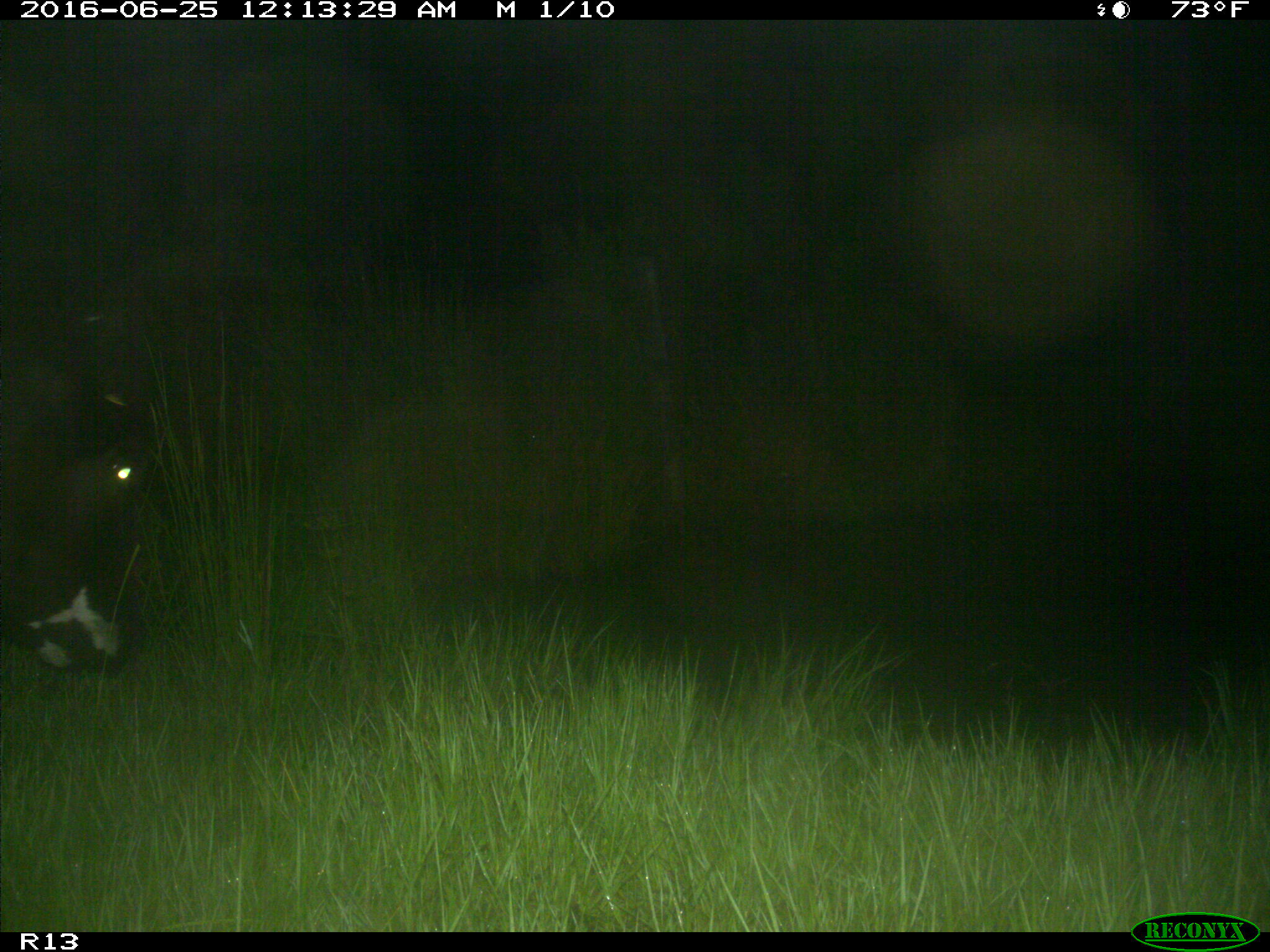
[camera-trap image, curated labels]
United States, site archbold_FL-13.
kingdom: Animalia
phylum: Chordata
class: Mammalia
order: Artiodactyla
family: Bovidae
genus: Bos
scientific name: Bos taurus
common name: domestic cow